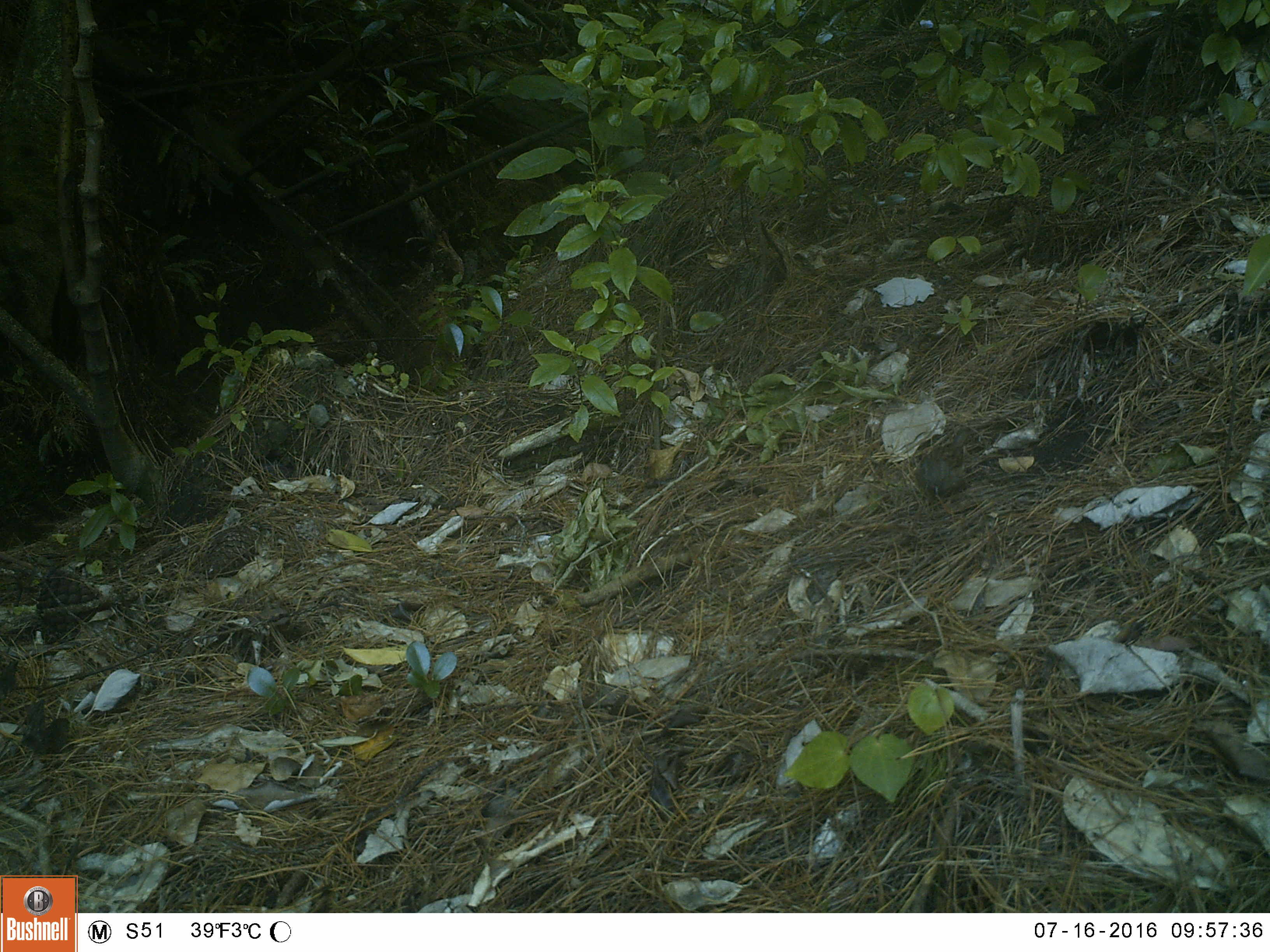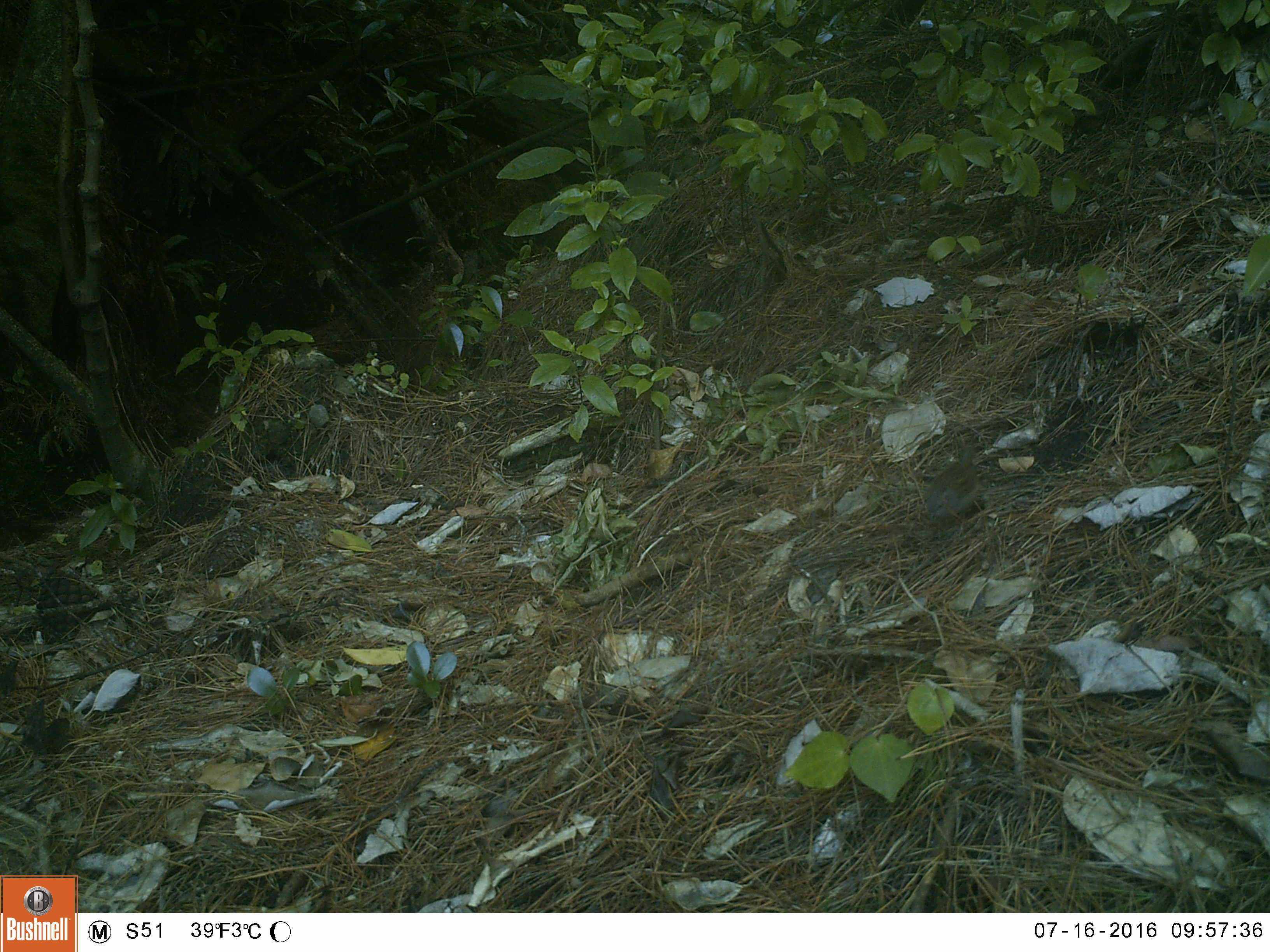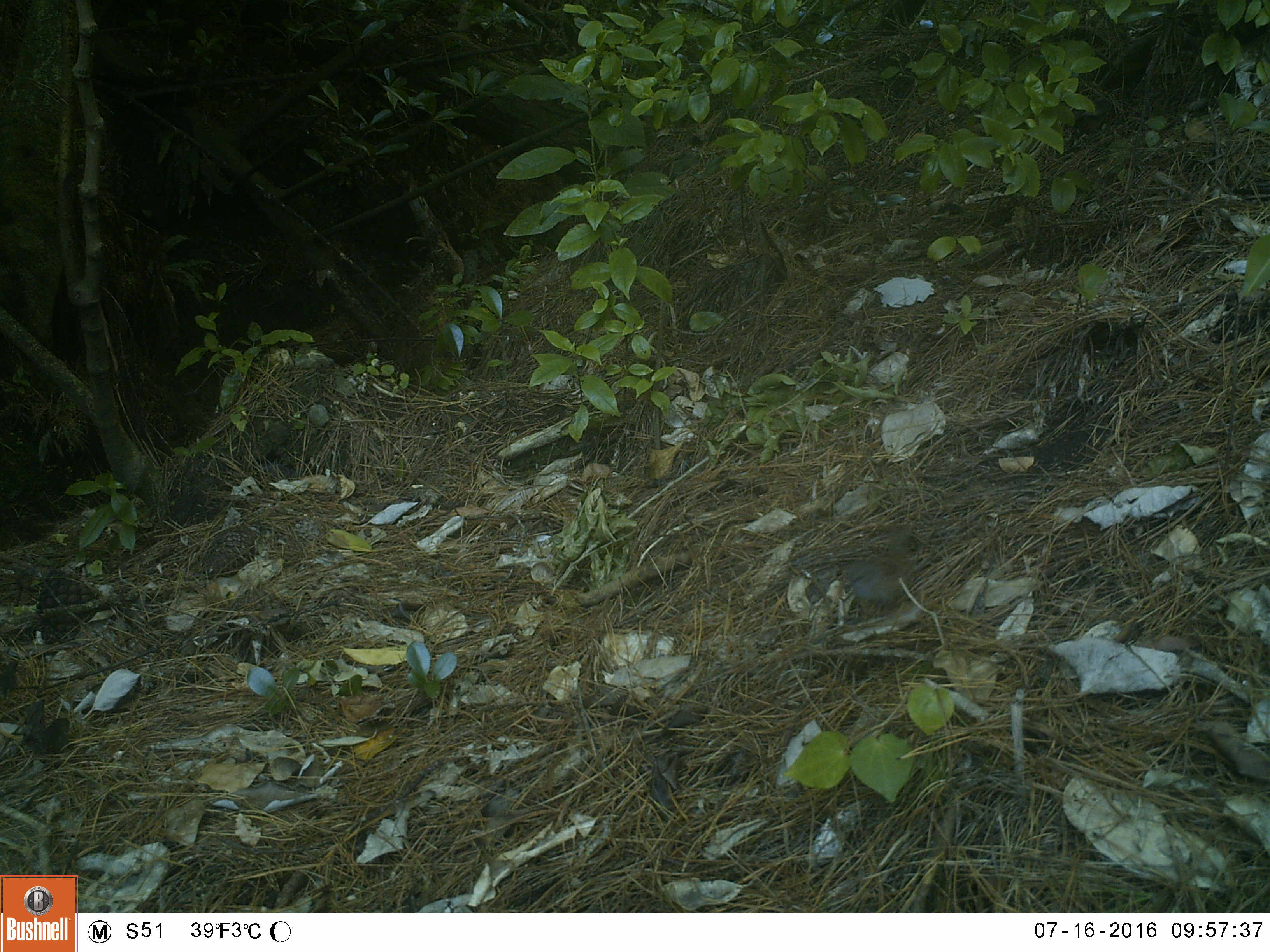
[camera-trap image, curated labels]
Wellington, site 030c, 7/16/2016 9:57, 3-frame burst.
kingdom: Animalia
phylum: Chordata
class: Aves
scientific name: Aves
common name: bird